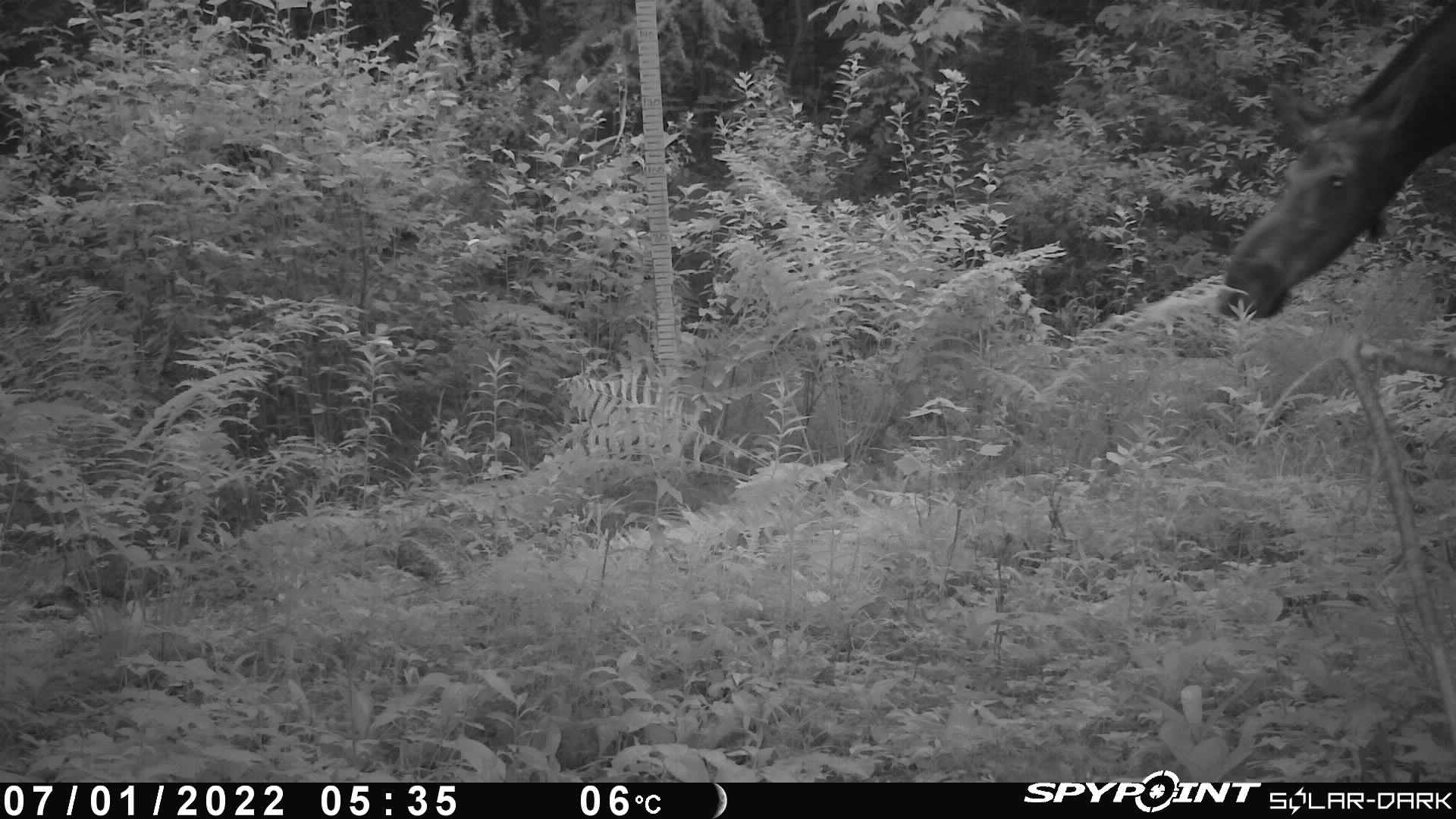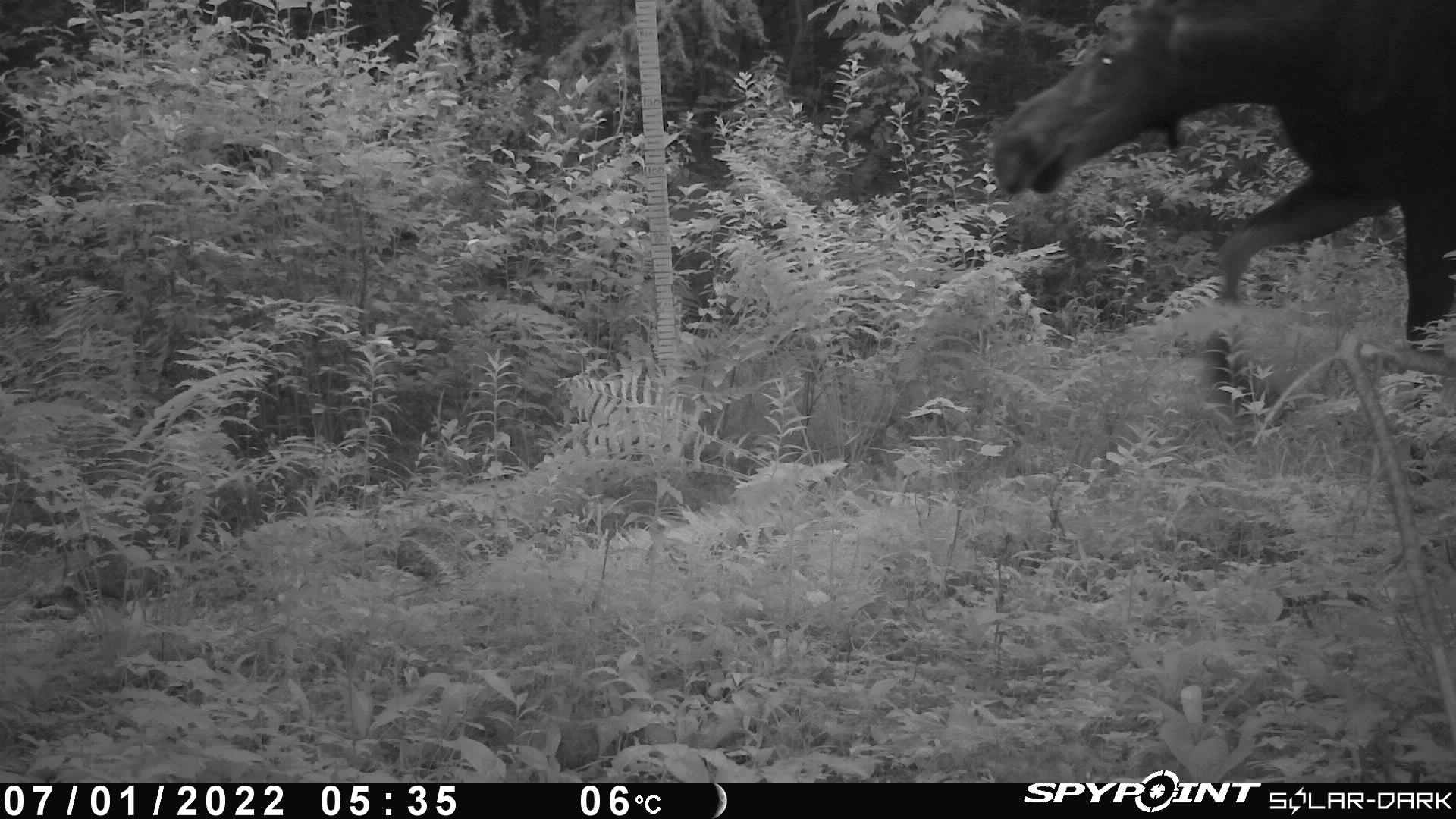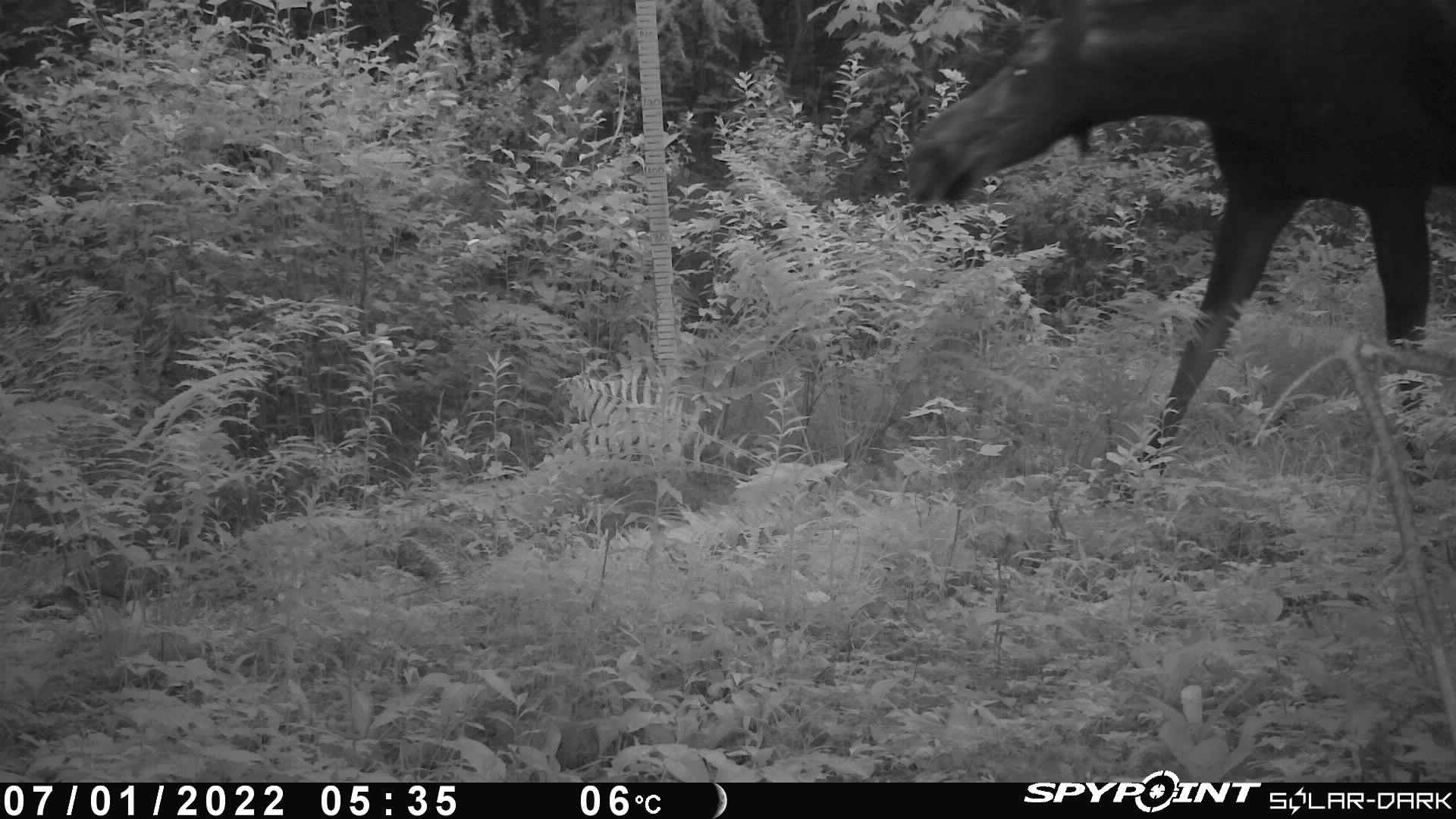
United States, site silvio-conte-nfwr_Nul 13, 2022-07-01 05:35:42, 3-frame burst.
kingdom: Animalia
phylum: Chordata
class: Mammalia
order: Artiodactyla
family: Cervidae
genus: Alces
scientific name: Alces alces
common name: moose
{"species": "moose (Alces alces)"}